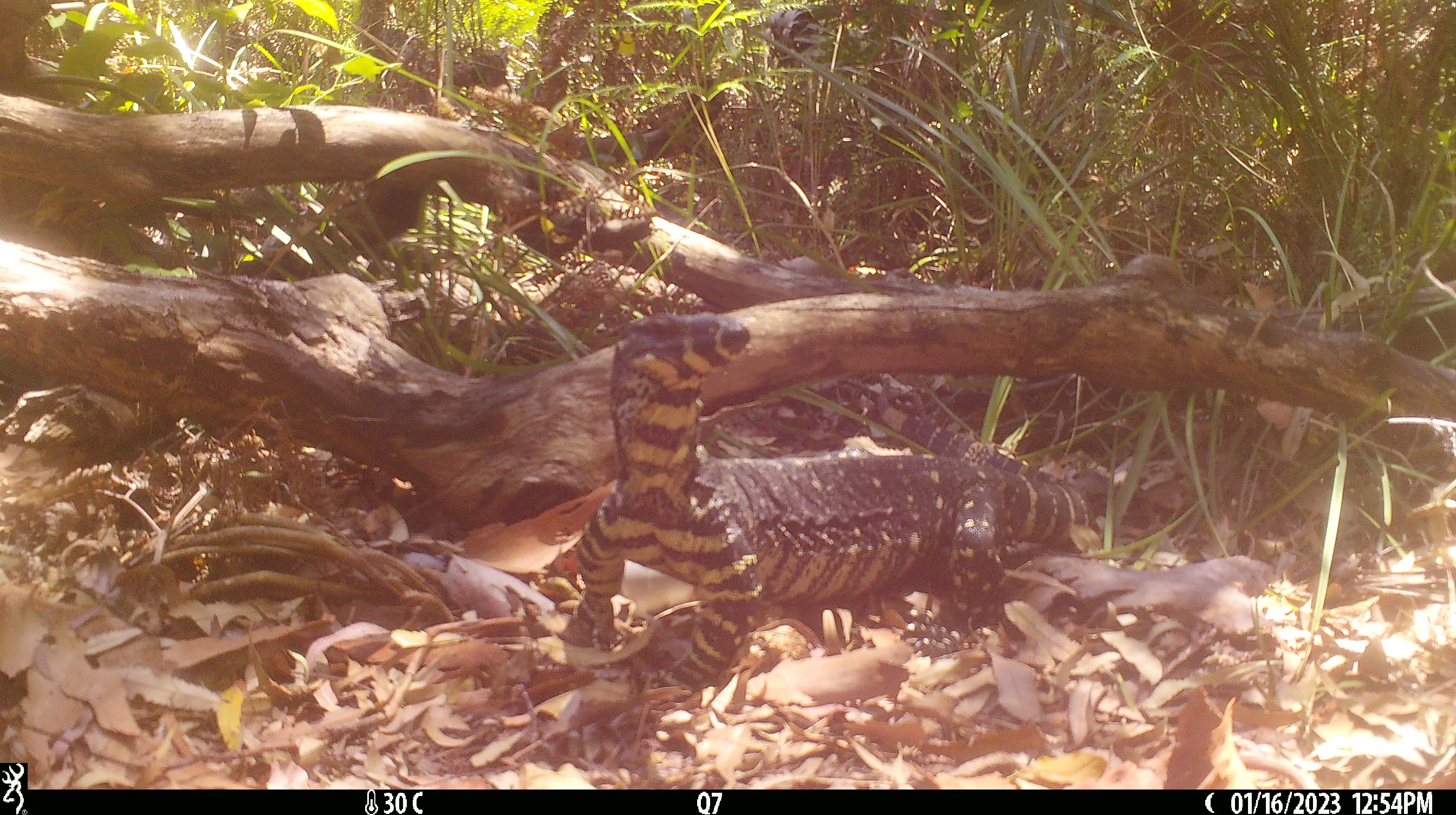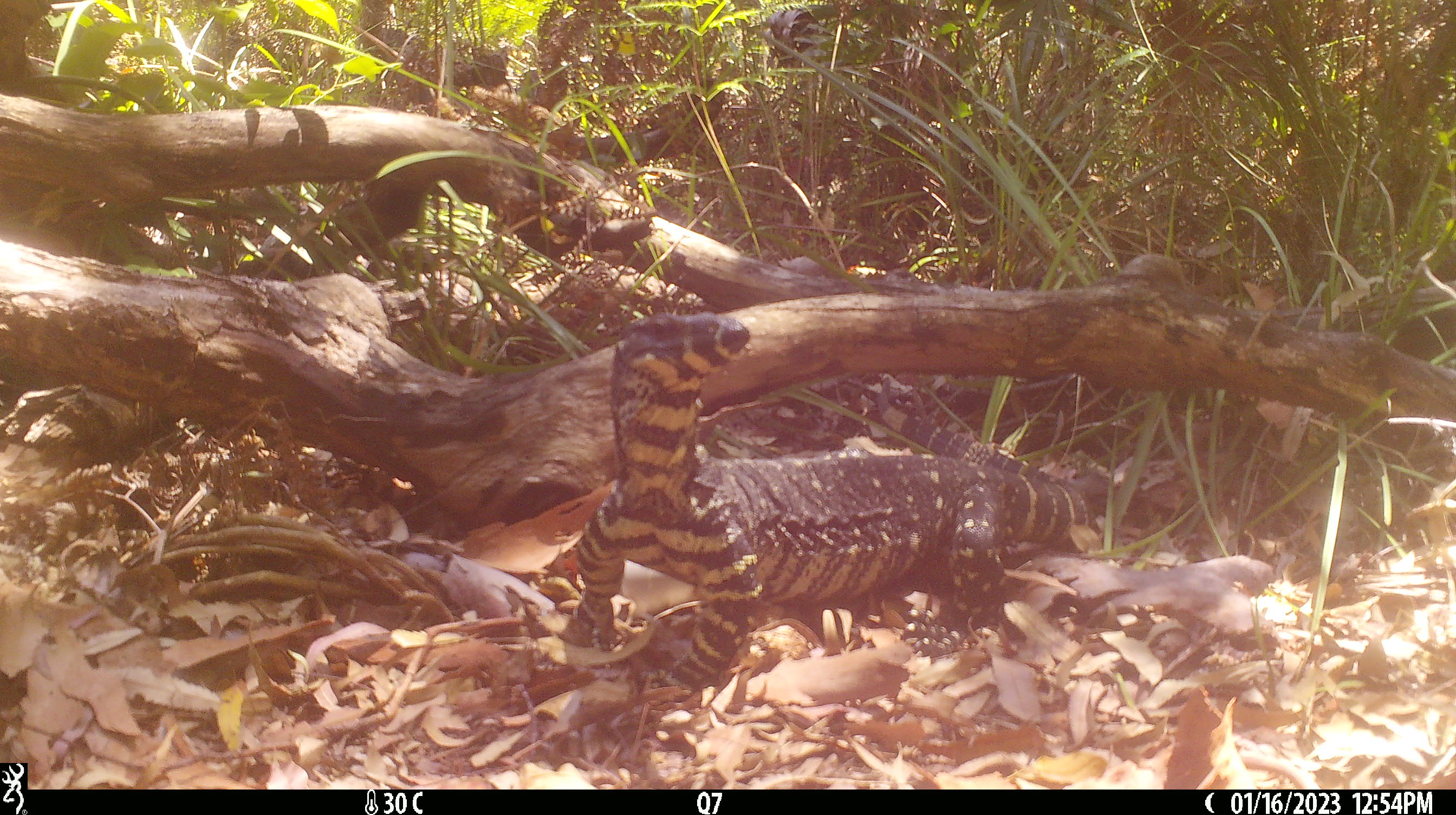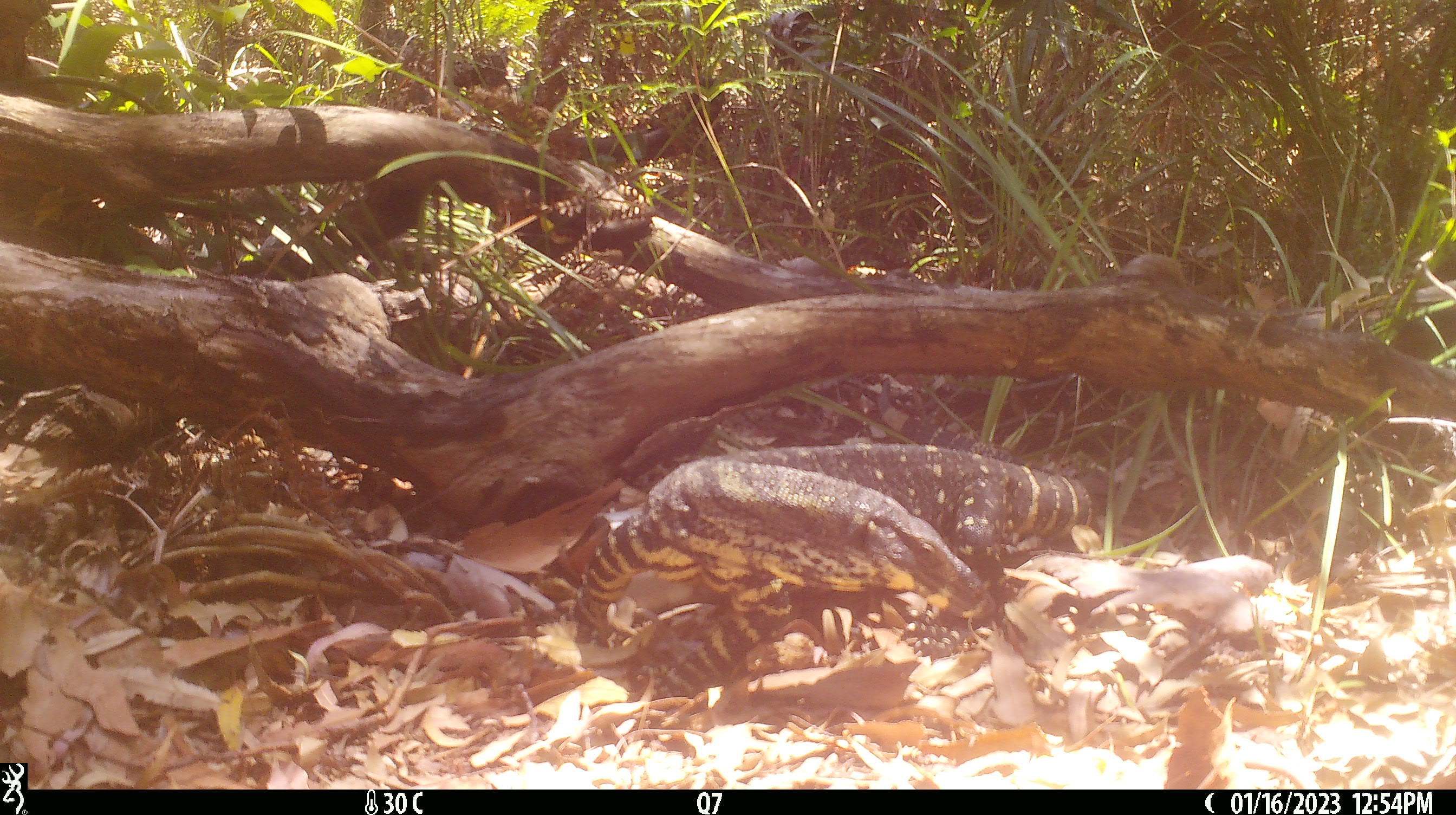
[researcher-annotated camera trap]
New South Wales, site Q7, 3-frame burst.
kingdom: Animalia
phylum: Chordata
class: Reptilia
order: Squamata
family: Varanidae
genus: Varanus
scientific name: Varanus varius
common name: lace monitor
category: goanna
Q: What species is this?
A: Goanna (lace monitor) (Varanus varius).